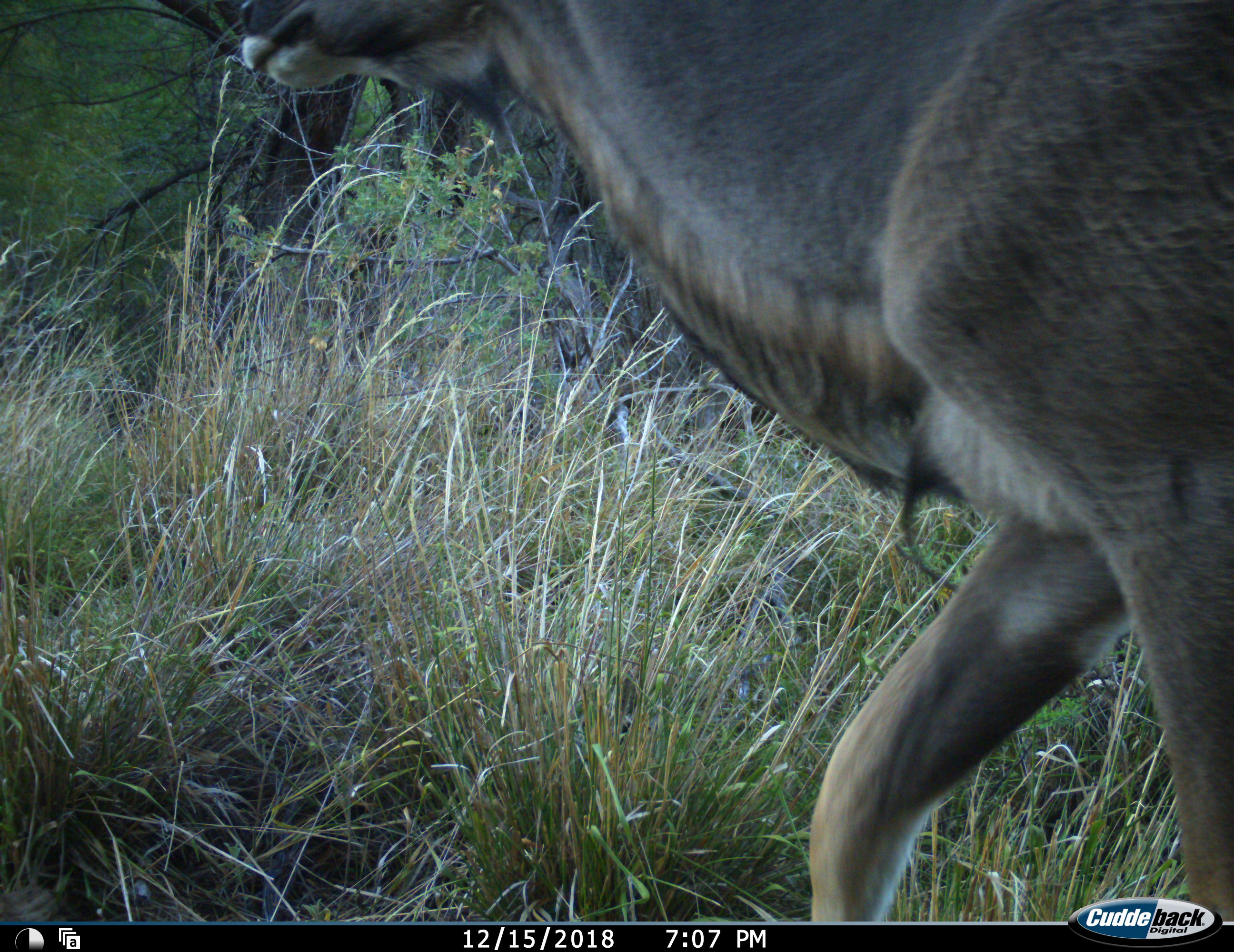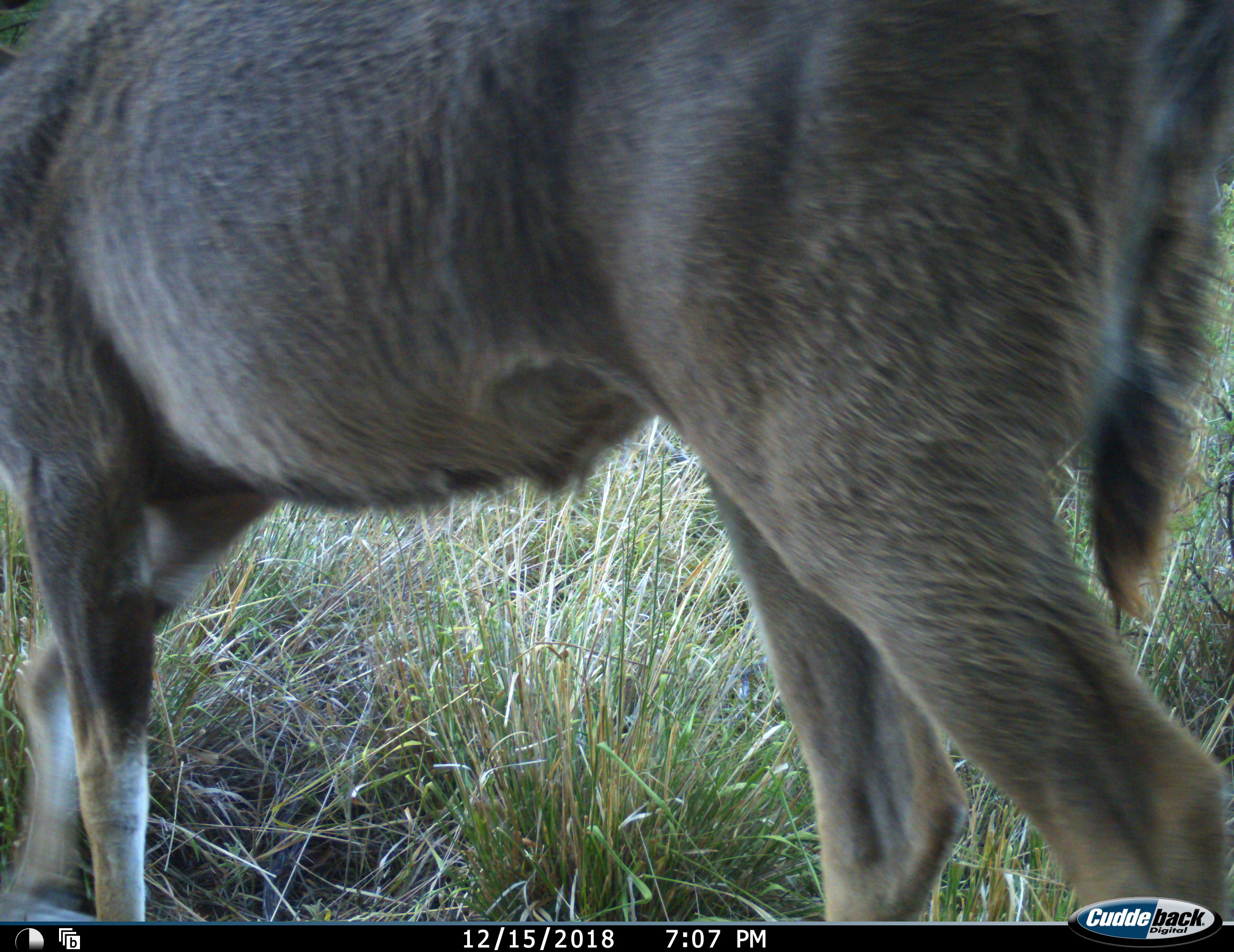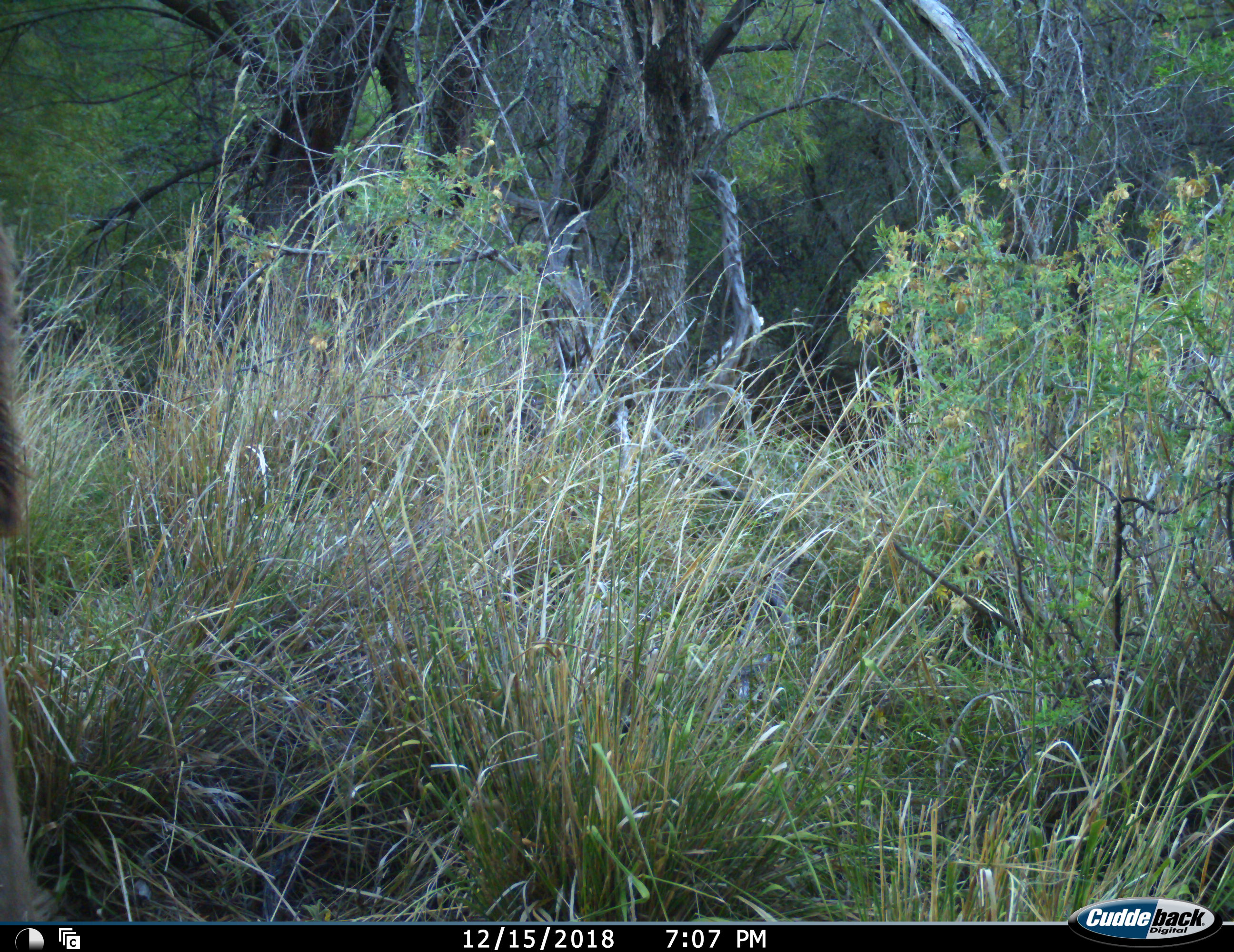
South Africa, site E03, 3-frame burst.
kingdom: Animalia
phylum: Chordata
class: Mammalia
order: Artiodactyla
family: Bovidae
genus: Tragelaphus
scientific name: Tragelaphus strepsiceros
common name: greater kudu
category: kudu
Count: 1.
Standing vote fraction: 0%.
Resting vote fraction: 0%.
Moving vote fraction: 100%.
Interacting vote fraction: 0%.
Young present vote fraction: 0%.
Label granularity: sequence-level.